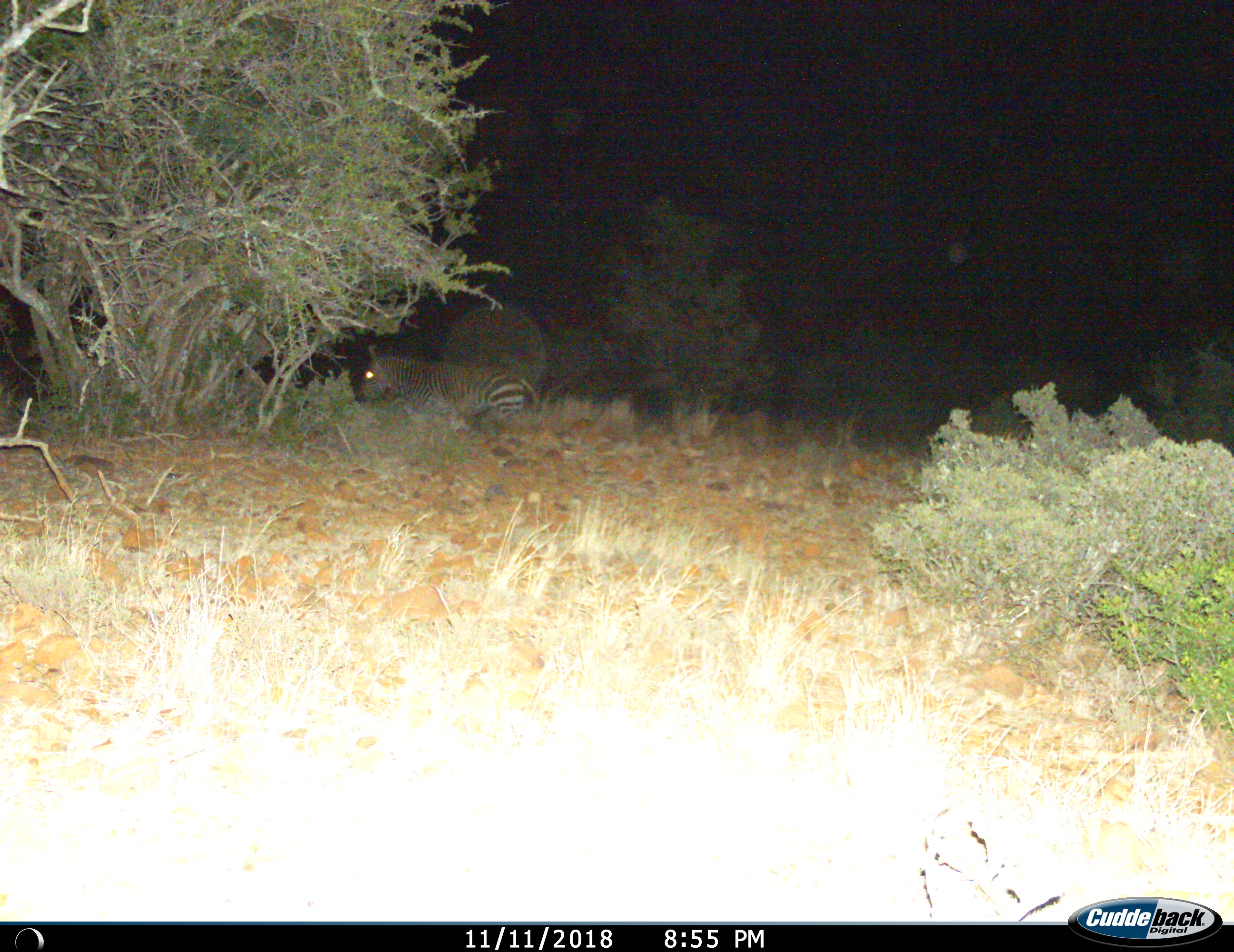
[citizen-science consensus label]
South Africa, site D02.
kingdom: Animalia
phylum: Chordata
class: Mammalia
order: Perissodactyla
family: Equidae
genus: Equus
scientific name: Equus zebra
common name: mountain zebra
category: zebramountain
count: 1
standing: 20%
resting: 20%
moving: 60%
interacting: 0%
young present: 0%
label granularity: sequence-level